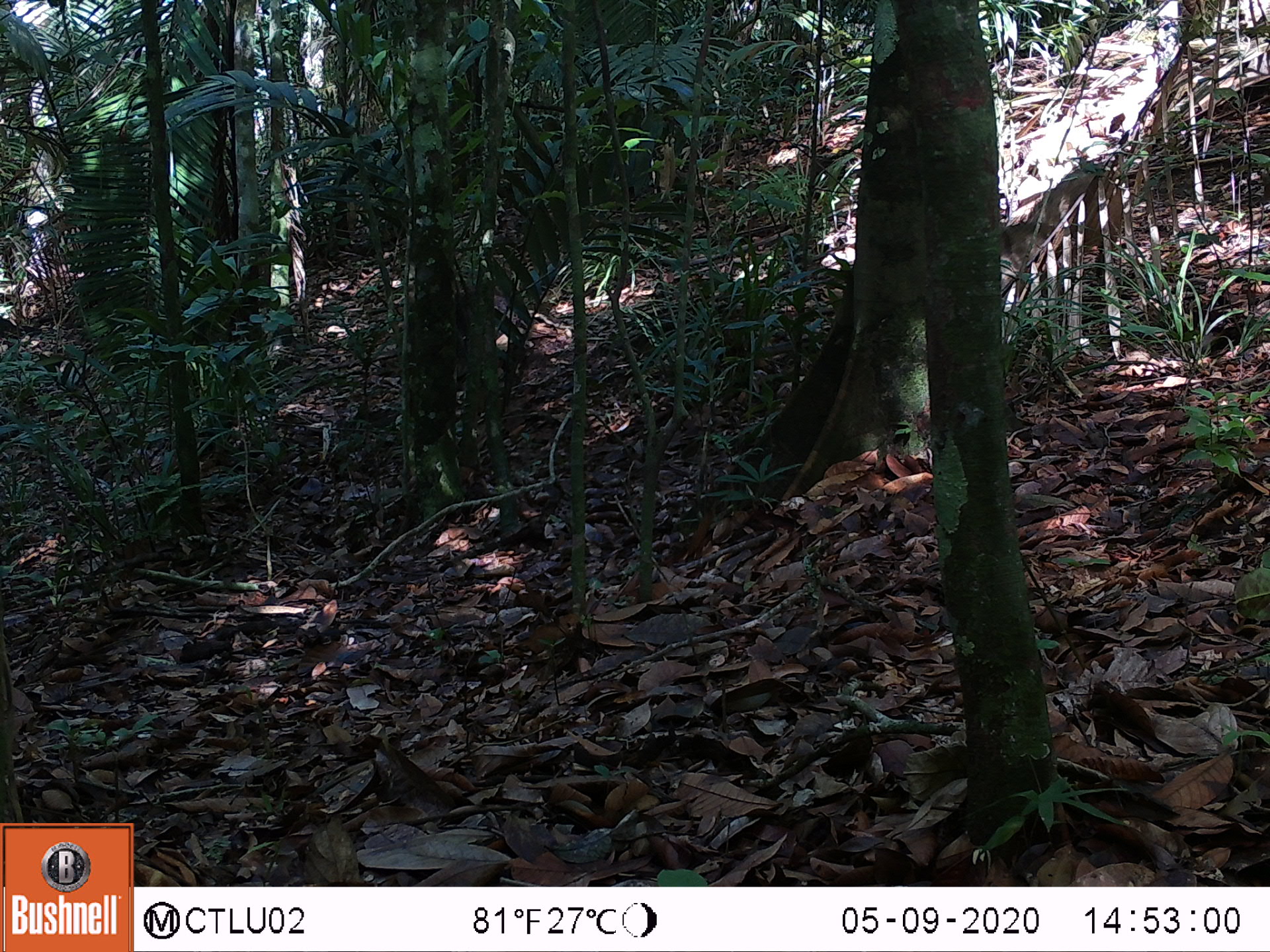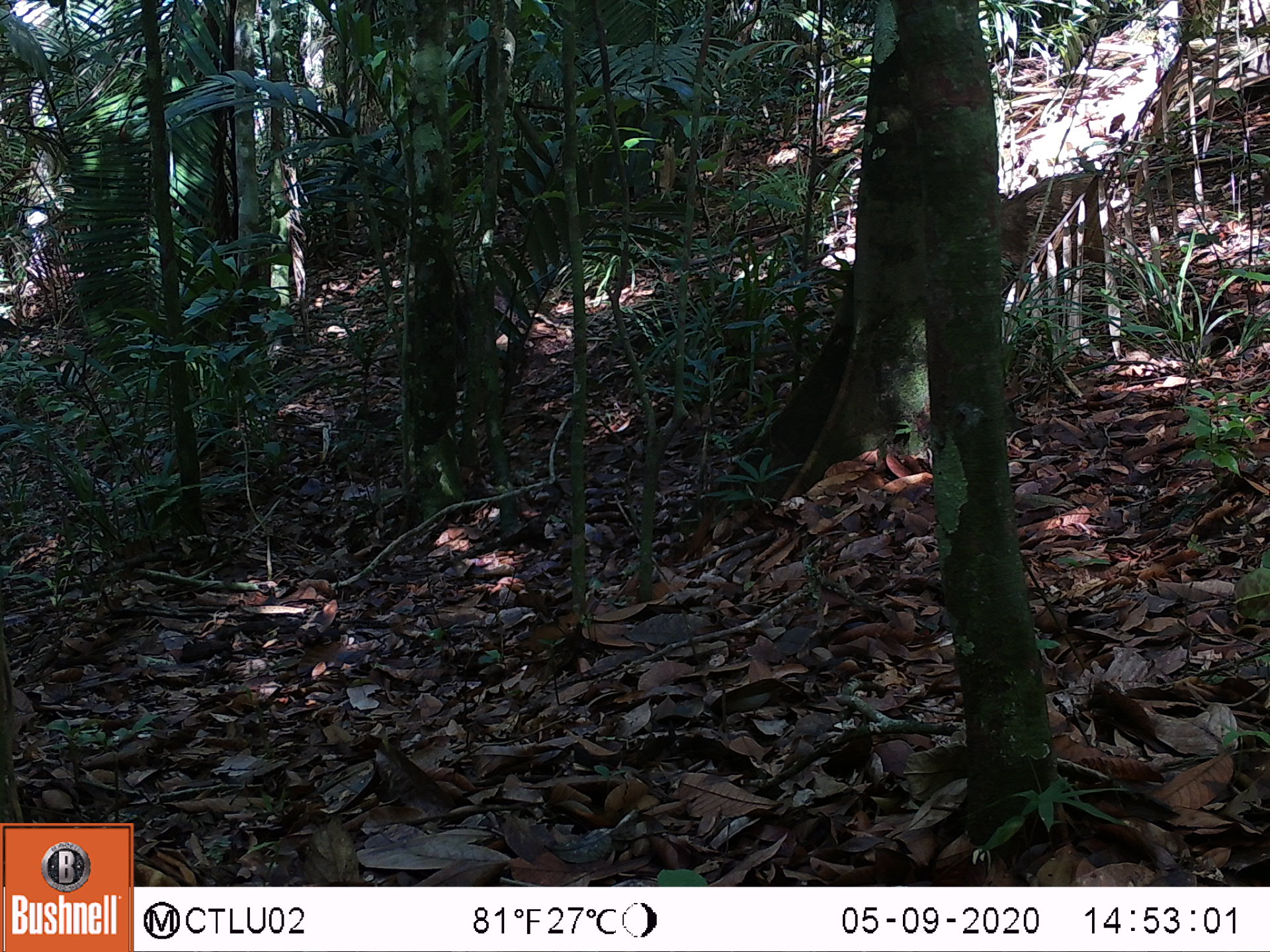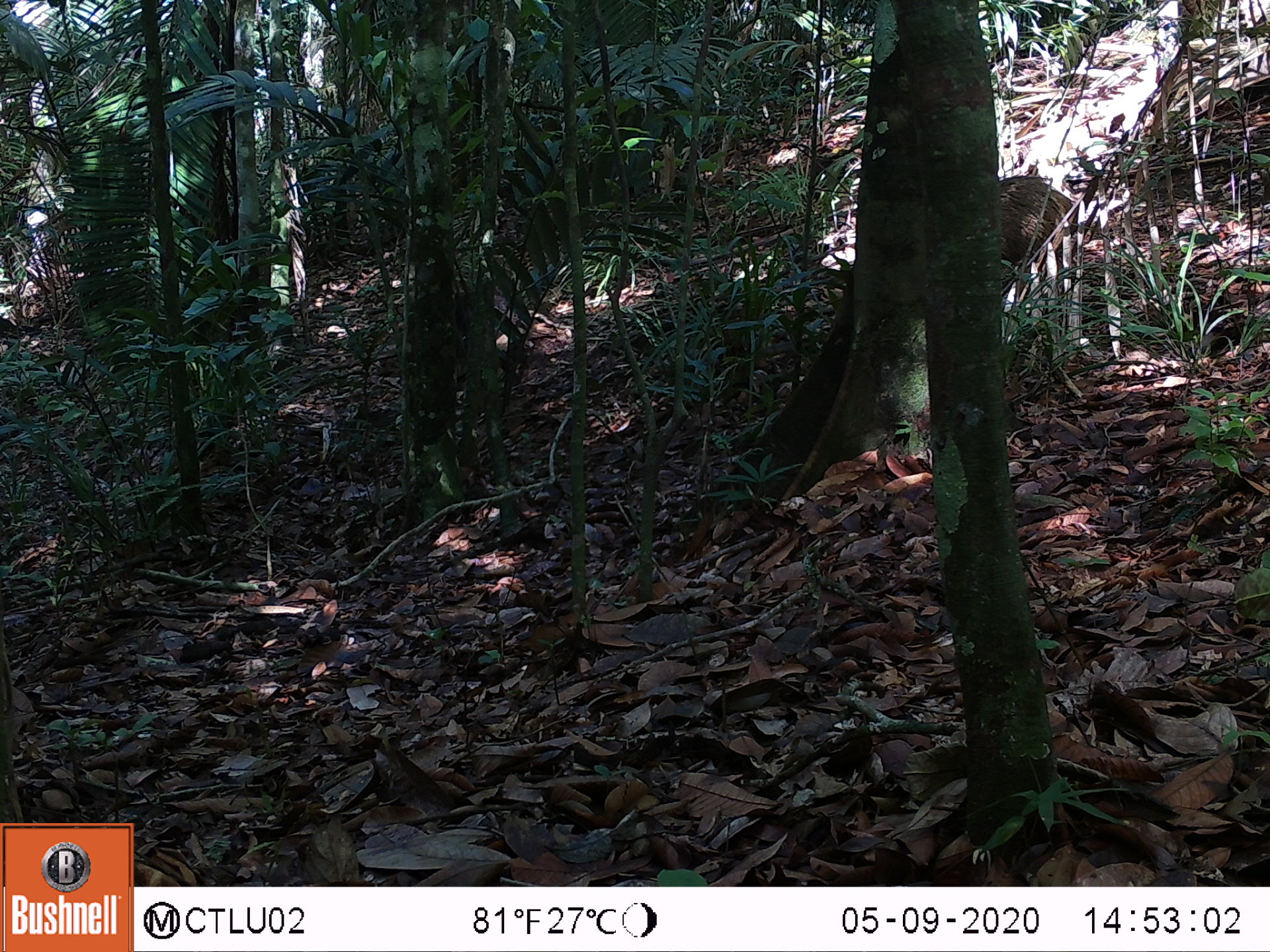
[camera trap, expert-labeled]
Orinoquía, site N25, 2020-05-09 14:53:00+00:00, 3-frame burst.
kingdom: Animalia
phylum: Chordata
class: Mammalia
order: Artiodactyla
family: Tayassuidae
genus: Pecari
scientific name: Pecari tajacu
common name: collared peccary